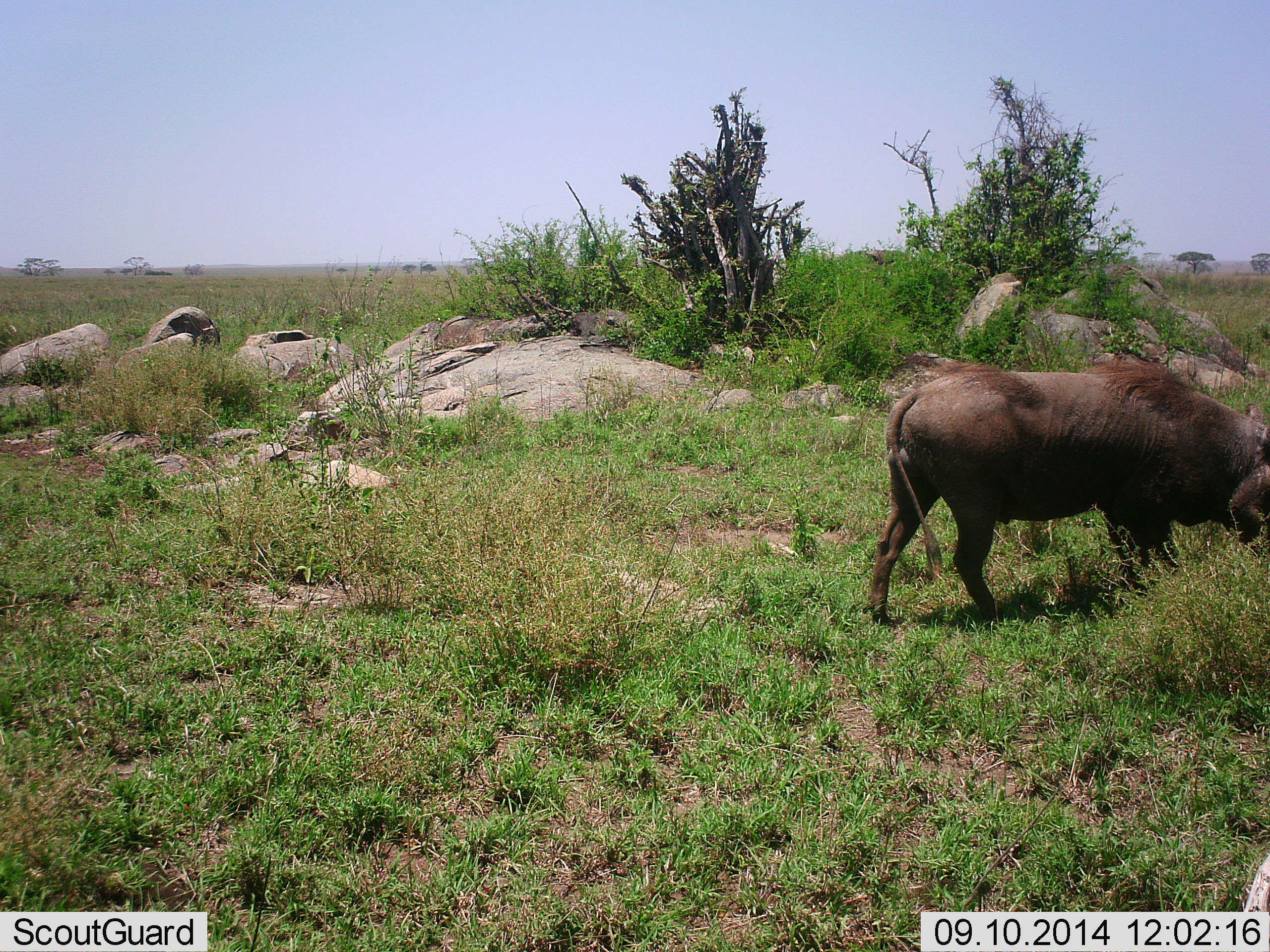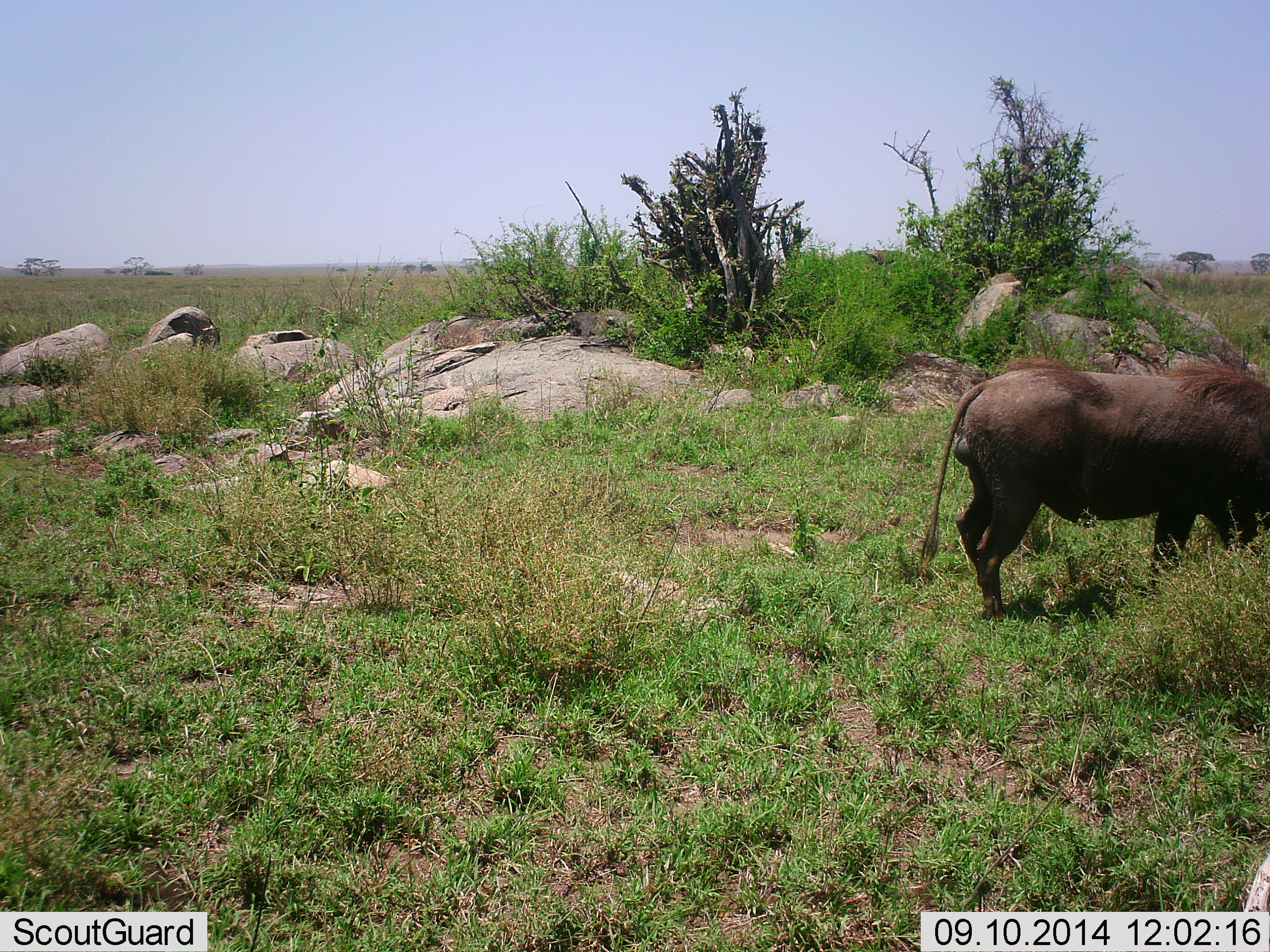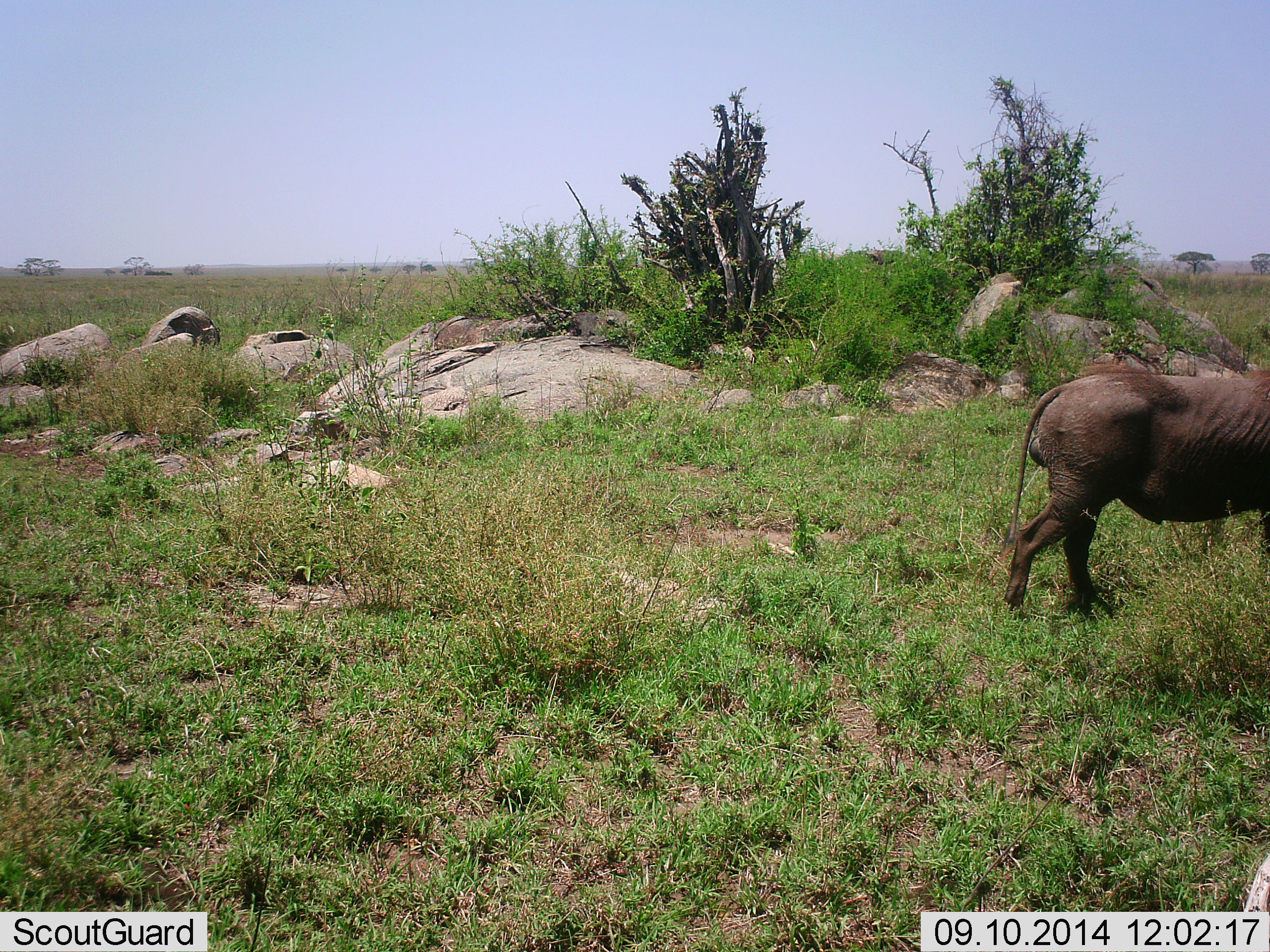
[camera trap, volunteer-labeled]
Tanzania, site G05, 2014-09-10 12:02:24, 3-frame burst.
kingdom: Animalia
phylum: Chordata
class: Mammalia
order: Artiodactyla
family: Suidae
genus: Phacochoerus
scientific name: Phacochoerus africanus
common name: warthog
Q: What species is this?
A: Warthog (Phacochoerus africanus).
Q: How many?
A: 1.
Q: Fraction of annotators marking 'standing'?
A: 10%.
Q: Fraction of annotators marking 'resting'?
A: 0%.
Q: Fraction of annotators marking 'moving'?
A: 50%.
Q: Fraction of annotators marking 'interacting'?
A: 0%.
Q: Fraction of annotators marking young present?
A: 0%.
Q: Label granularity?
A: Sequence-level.